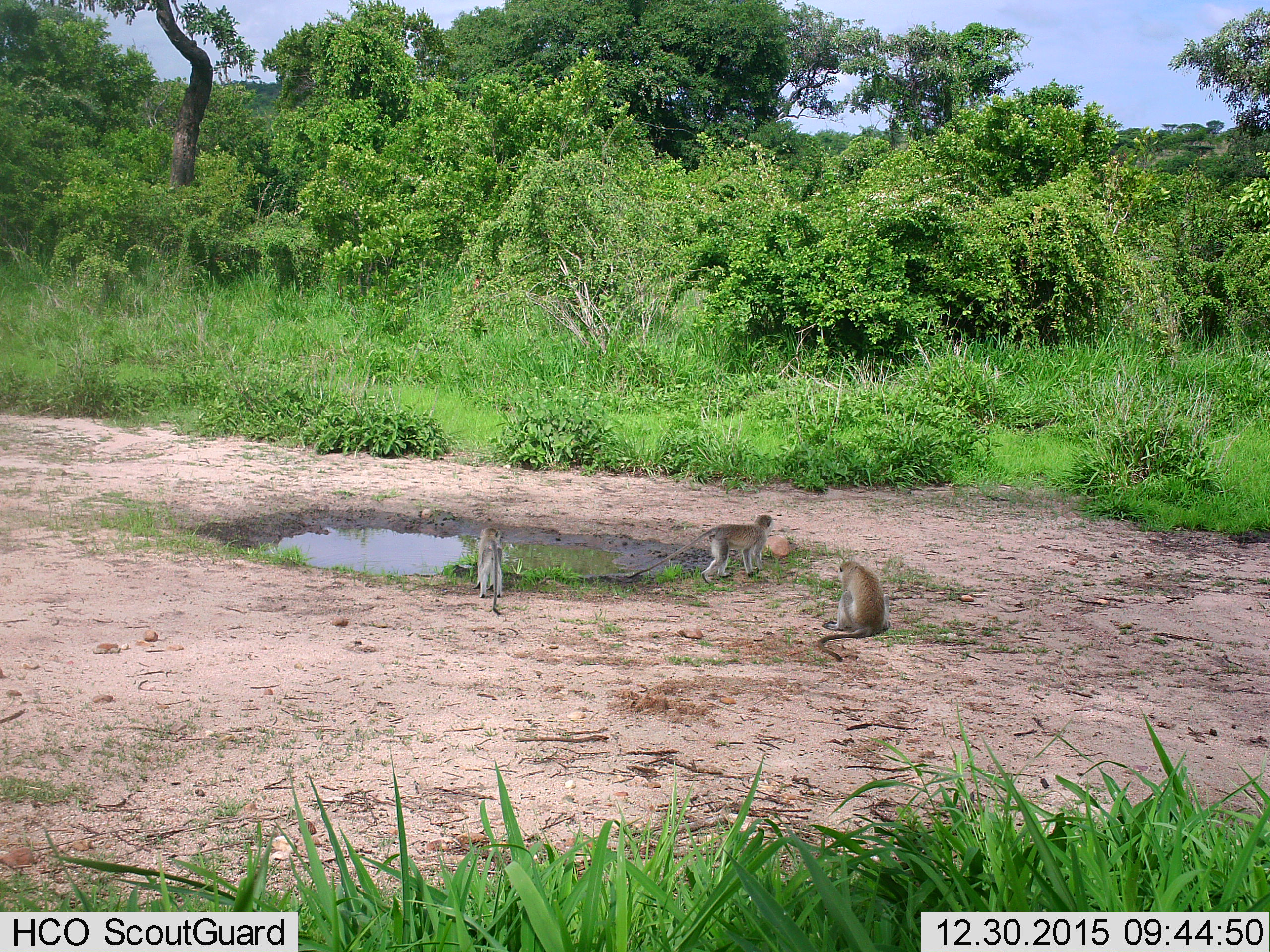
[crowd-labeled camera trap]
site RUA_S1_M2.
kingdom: Animalia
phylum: Chordata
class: Mammalia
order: Primates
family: Cercopithecidae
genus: Chlorocebus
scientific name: Chlorocebus pygerythrus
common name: vervet monkey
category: monkeyvervet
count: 3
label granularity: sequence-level